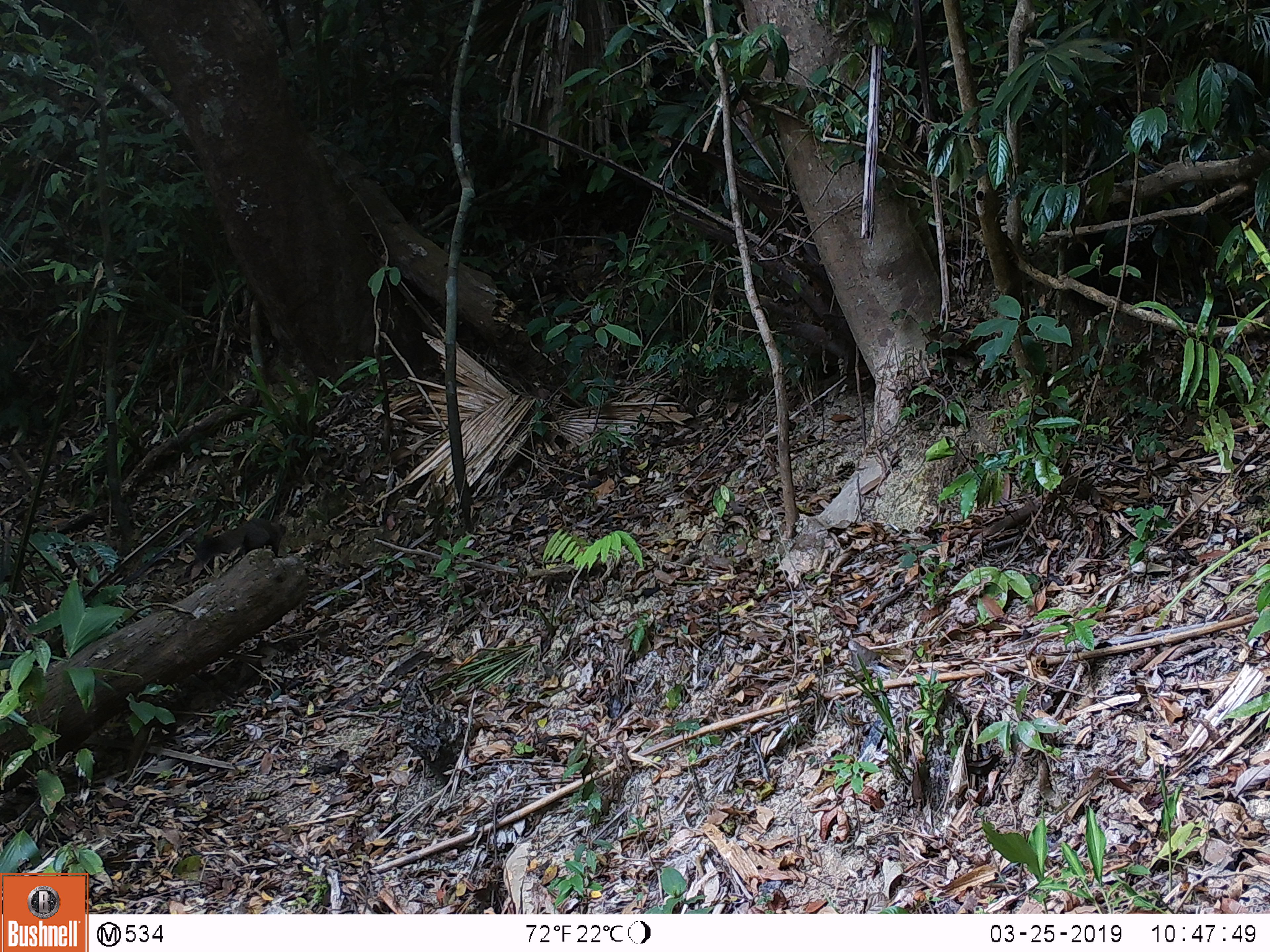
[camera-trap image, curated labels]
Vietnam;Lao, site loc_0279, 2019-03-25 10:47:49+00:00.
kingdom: Animalia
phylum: Chordata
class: Mammalia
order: Rodentia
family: Sciuridae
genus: Callosciurus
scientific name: Callosciurus erythraeus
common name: pallas's squirrel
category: pallass squirrel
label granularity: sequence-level